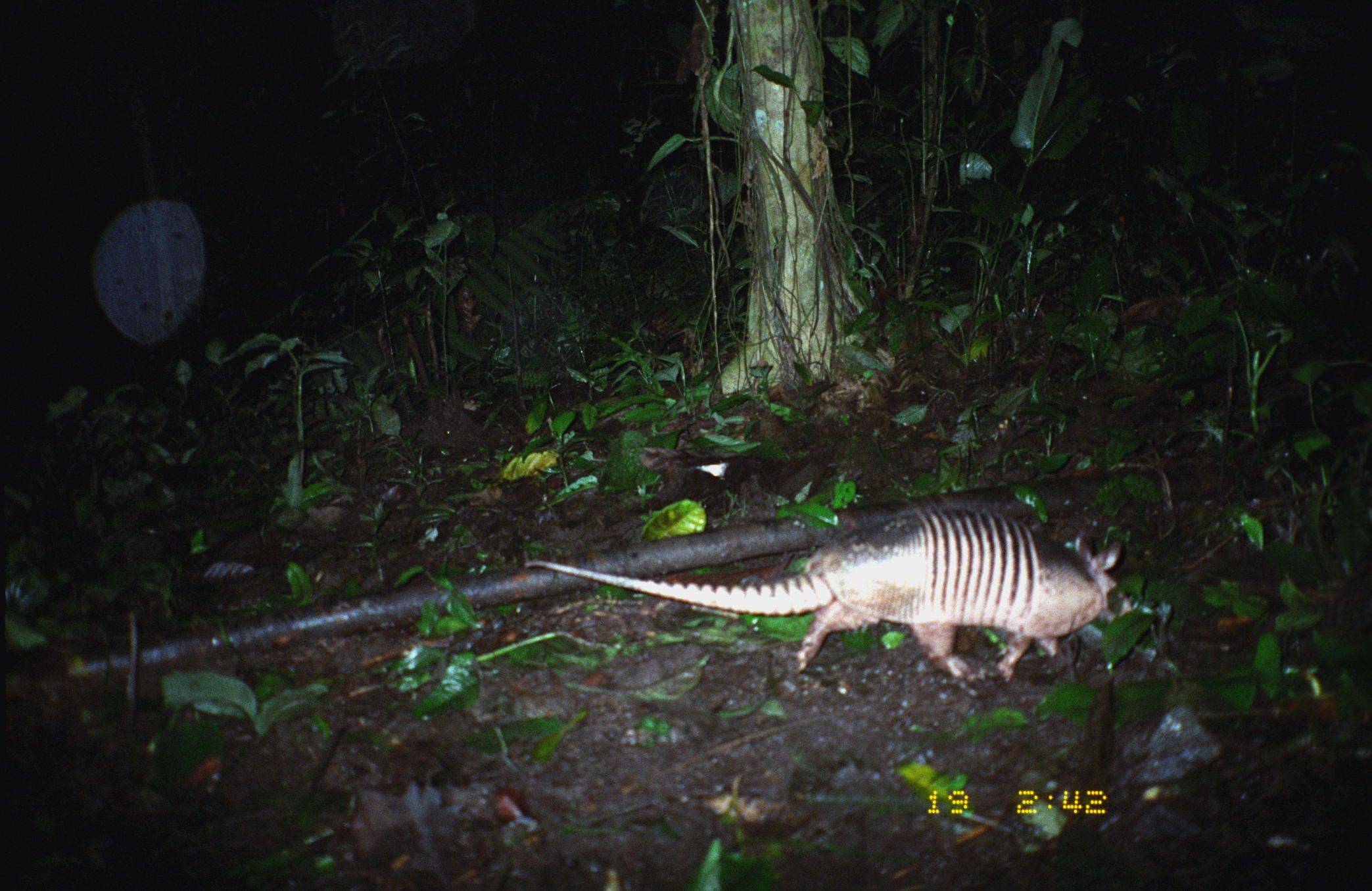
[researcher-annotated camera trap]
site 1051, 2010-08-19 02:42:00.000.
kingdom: Animalia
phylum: Chordata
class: Mammalia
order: Cingulata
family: Dasypodidae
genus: Dasypus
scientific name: Dasypus novemcinctus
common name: nine-banded armadillo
Dasypus novemcinctus (nine-banded armadillo).